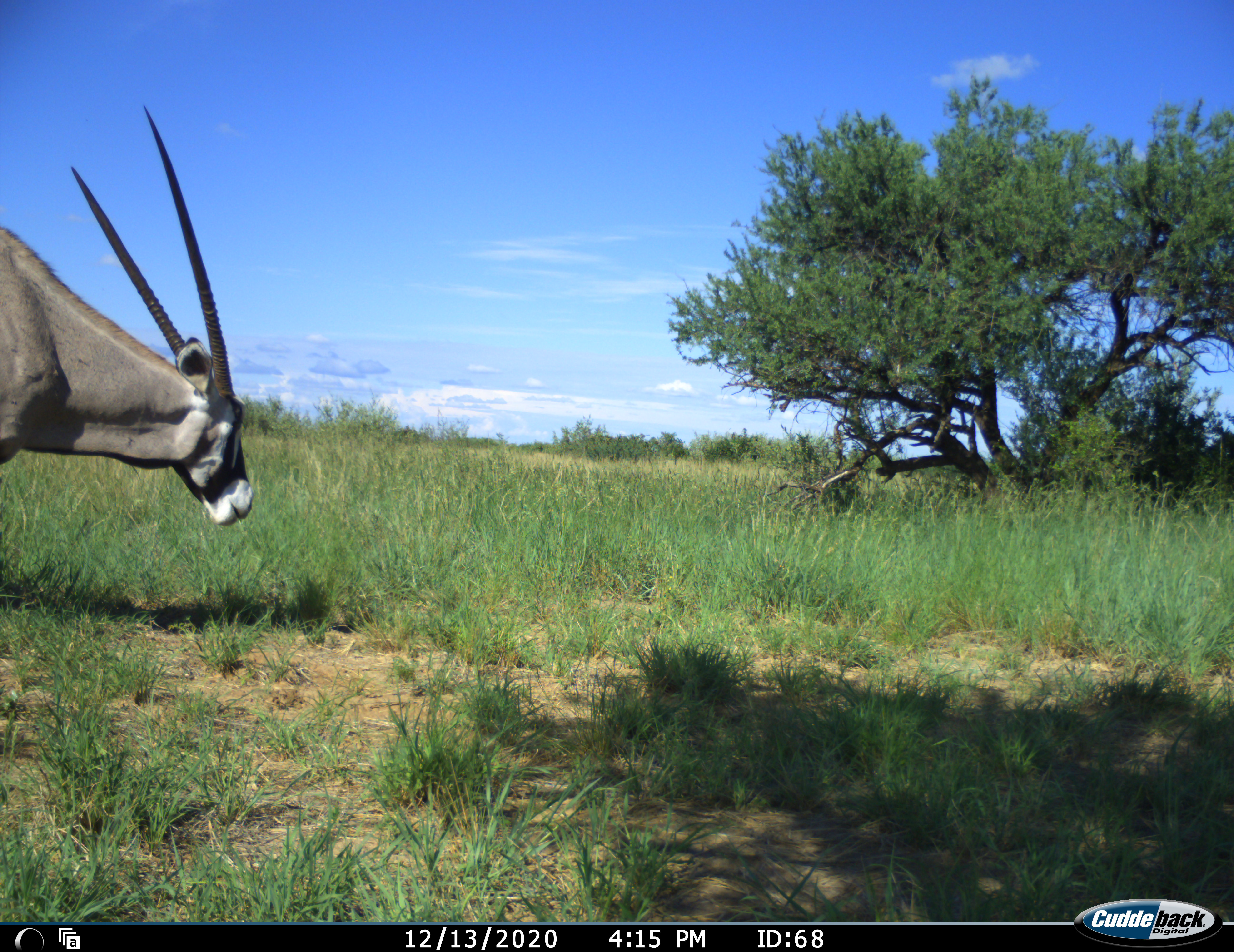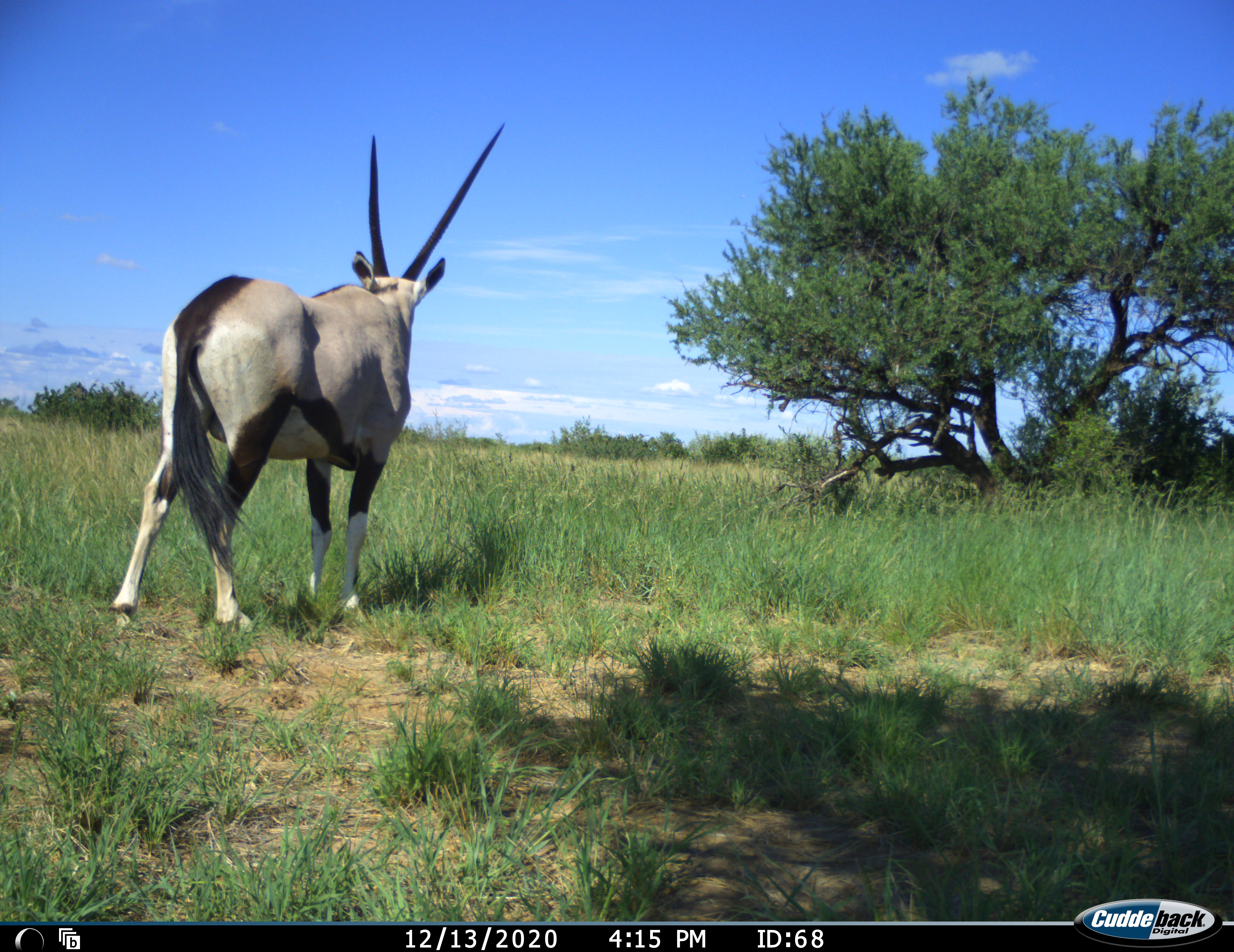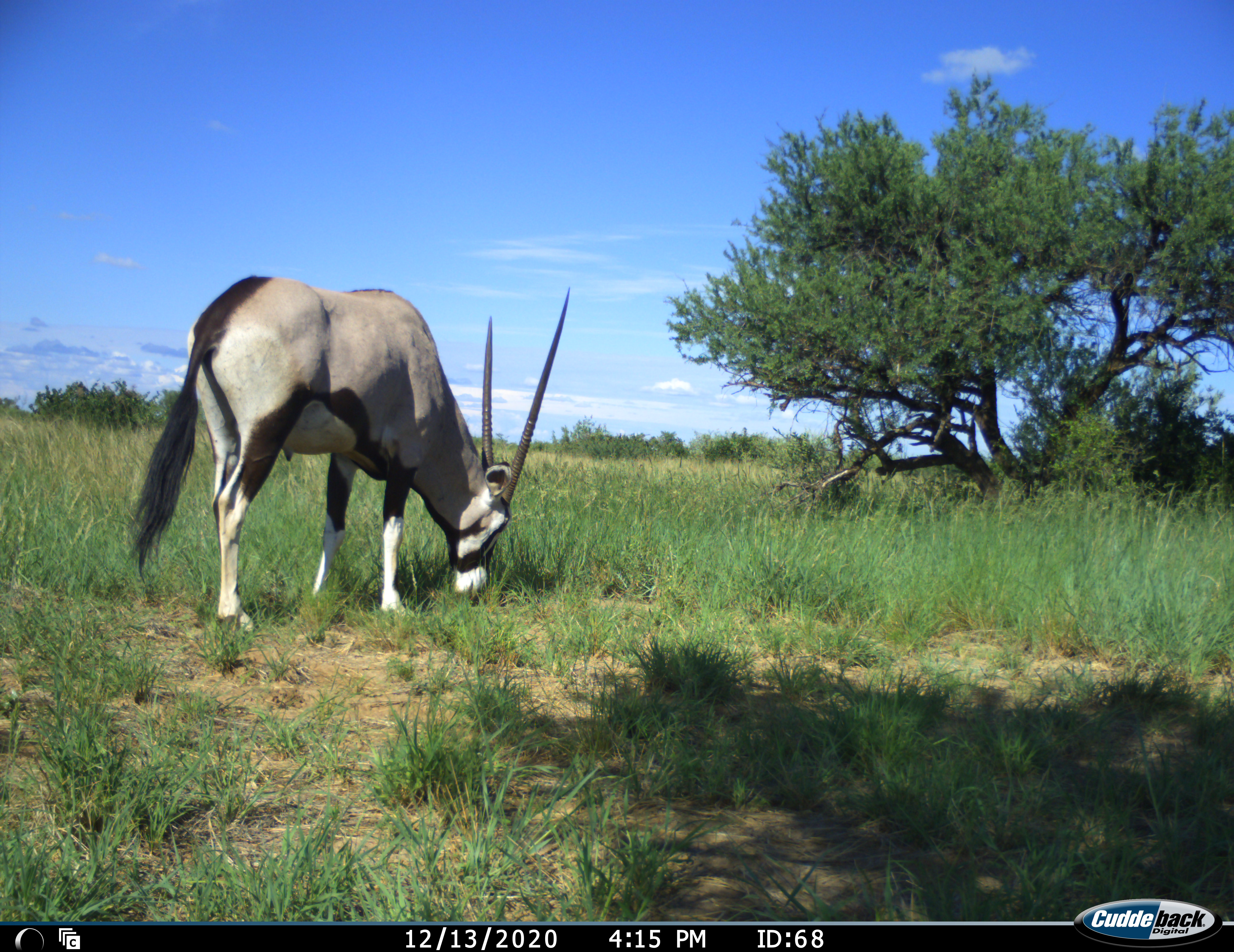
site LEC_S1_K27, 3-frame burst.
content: unidentified animal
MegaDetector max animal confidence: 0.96